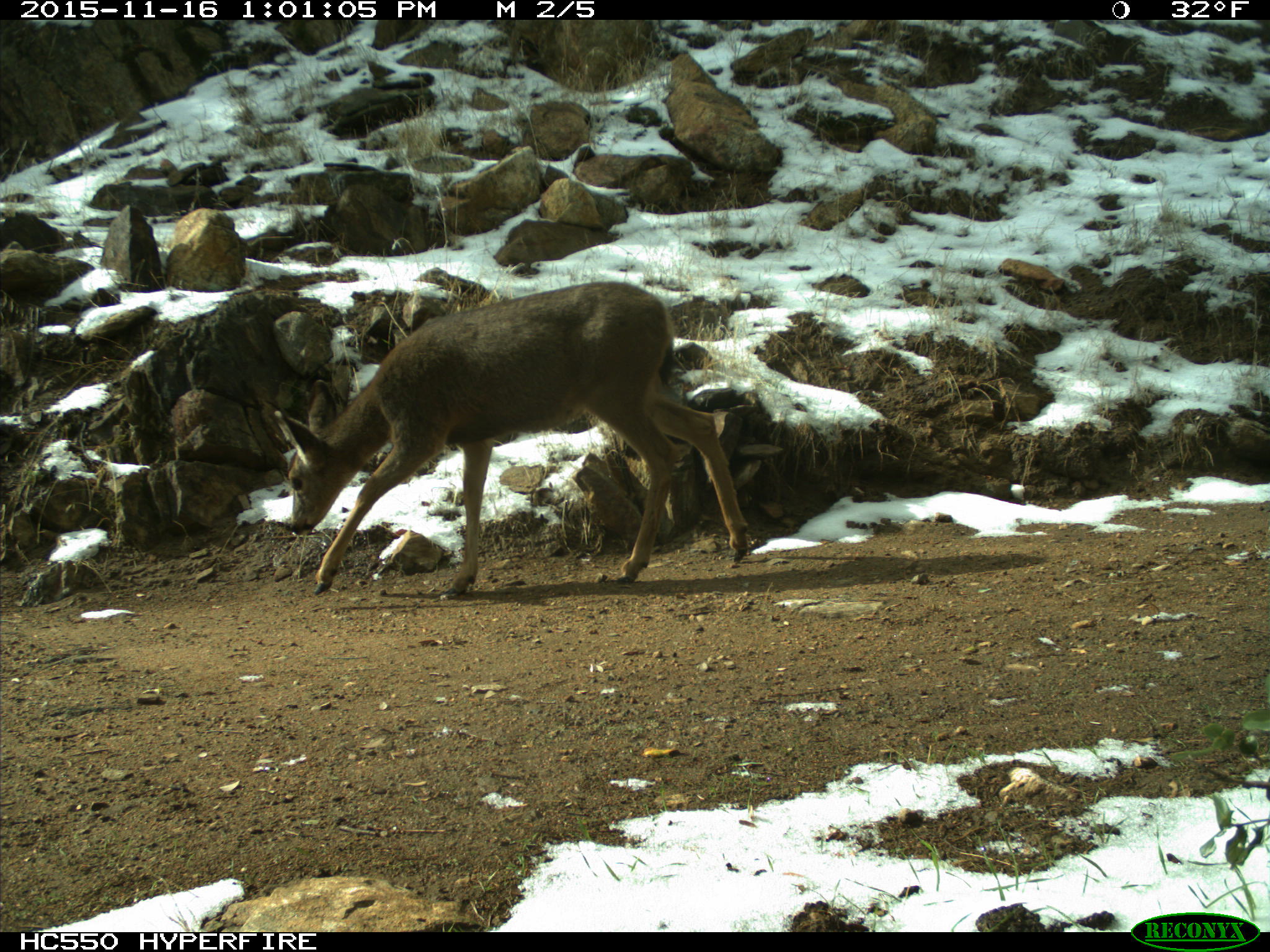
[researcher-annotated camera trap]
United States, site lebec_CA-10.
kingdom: Animalia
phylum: Chordata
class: Mammalia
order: Artiodactyla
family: Cervidae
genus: Odocoileus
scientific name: Odocoileus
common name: deer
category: unidentified deer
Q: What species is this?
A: Unidentified deer (deer) (Odocoileus).